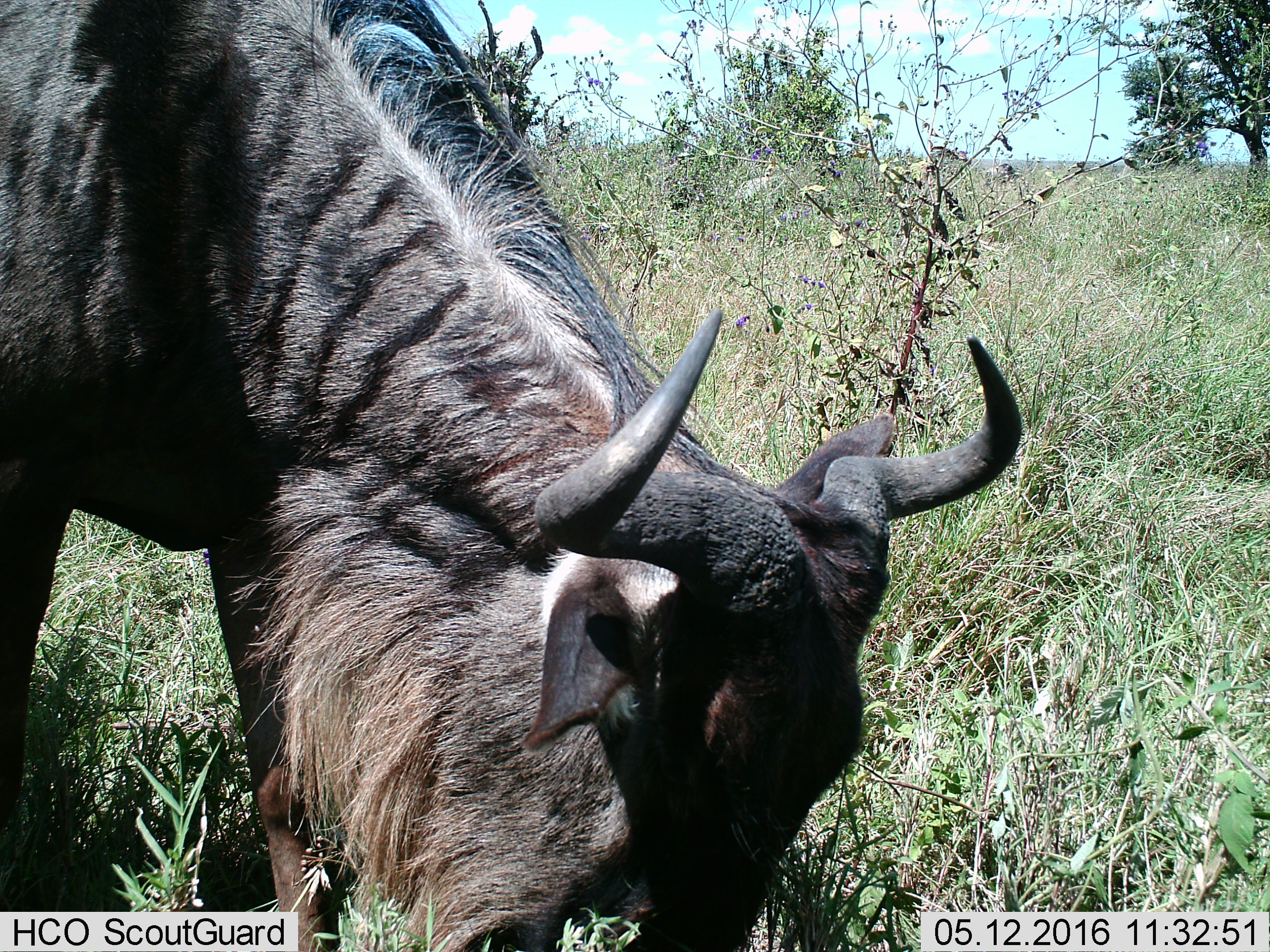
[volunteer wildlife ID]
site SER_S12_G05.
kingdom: Animalia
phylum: Chordata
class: Mammalia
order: Artiodactyla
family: Bovidae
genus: Connochaetes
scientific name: Connochaetes taurinus taurinus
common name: blue wildebeest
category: wildebeestblue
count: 1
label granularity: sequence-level